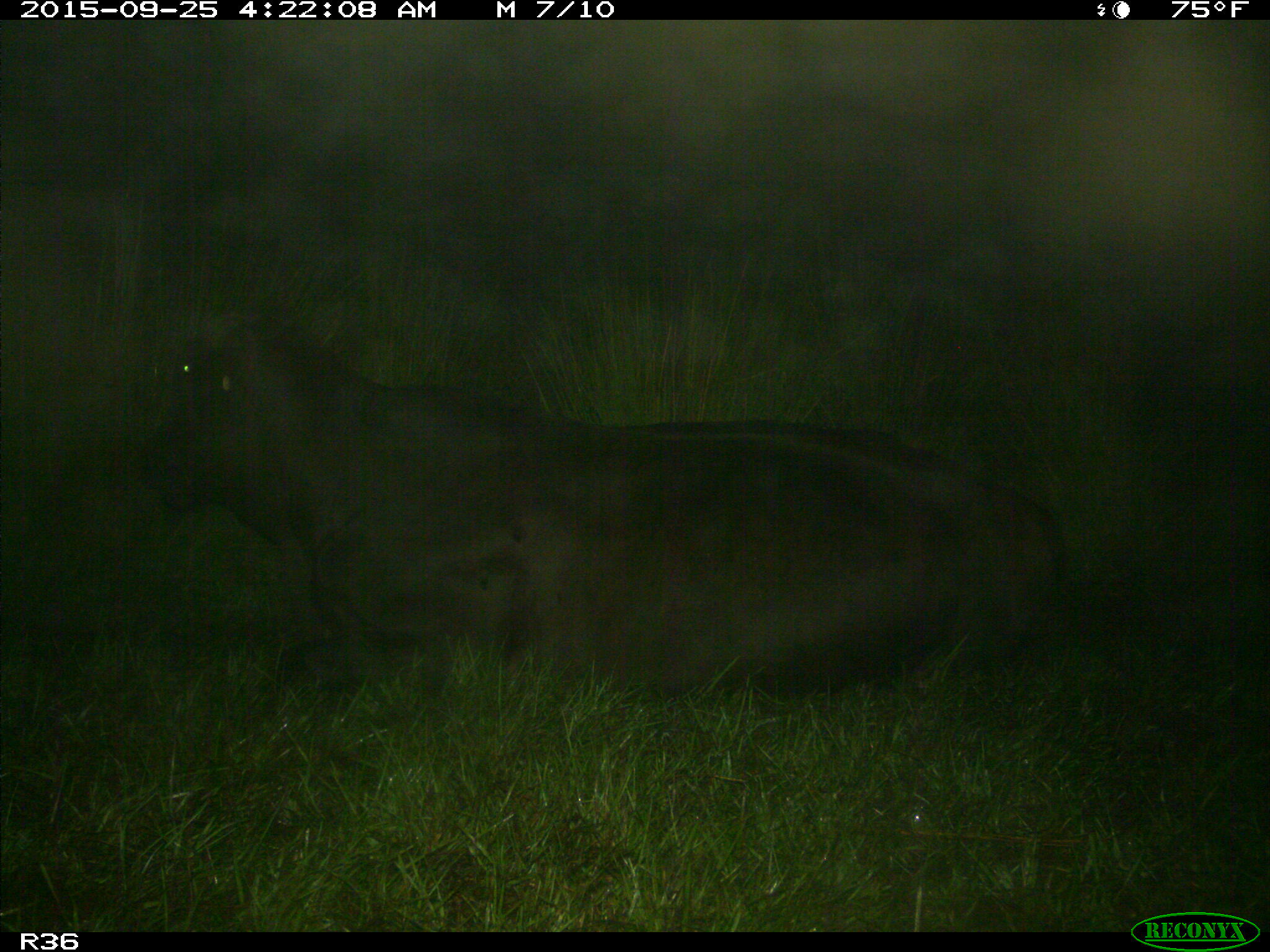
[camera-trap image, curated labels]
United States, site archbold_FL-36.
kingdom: Animalia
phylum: Chordata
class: Mammalia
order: Artiodactyla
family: Bovidae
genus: Bos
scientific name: Bos taurus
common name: domestic cow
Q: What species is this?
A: Bos taurus (domestic cow).